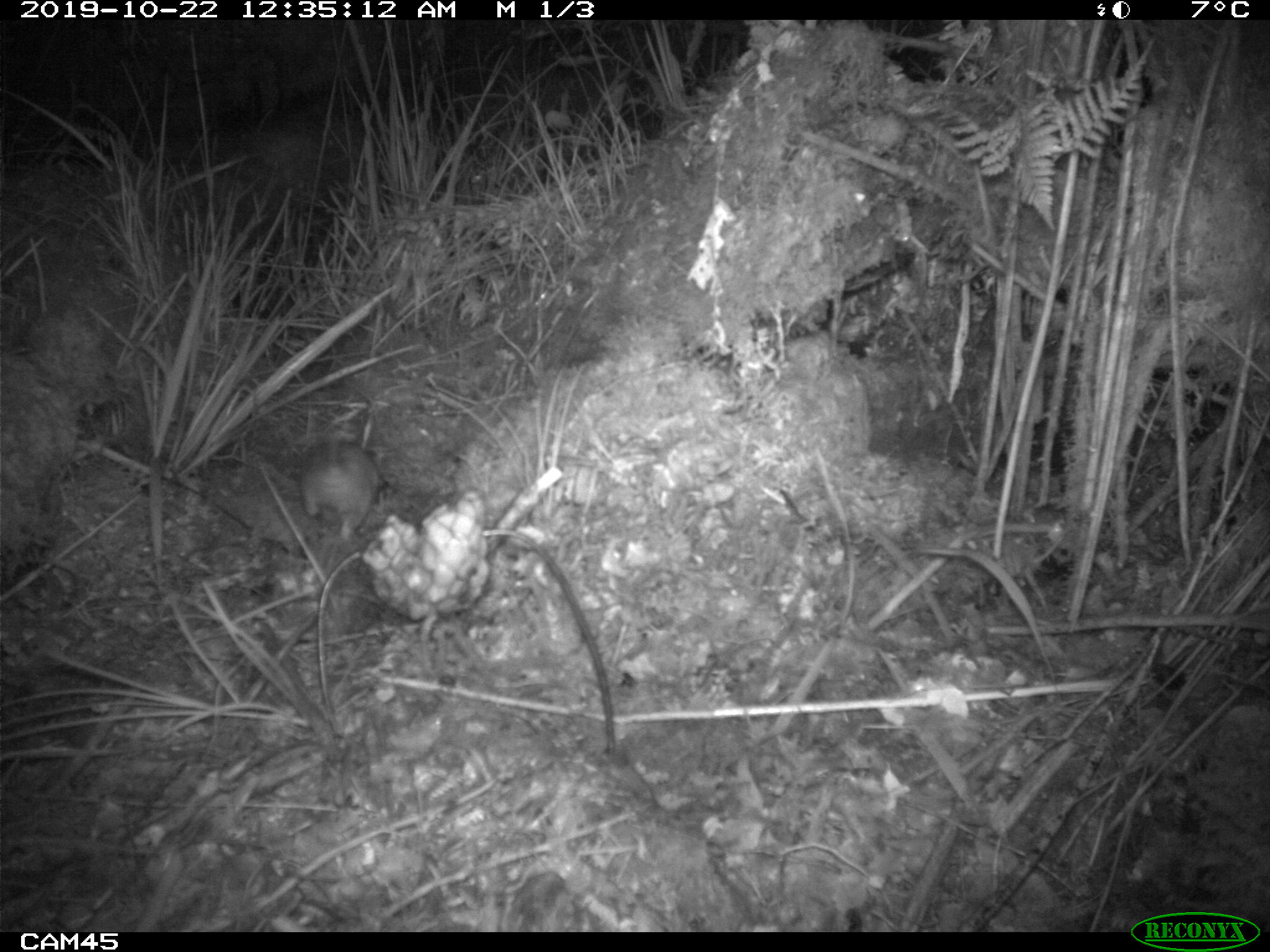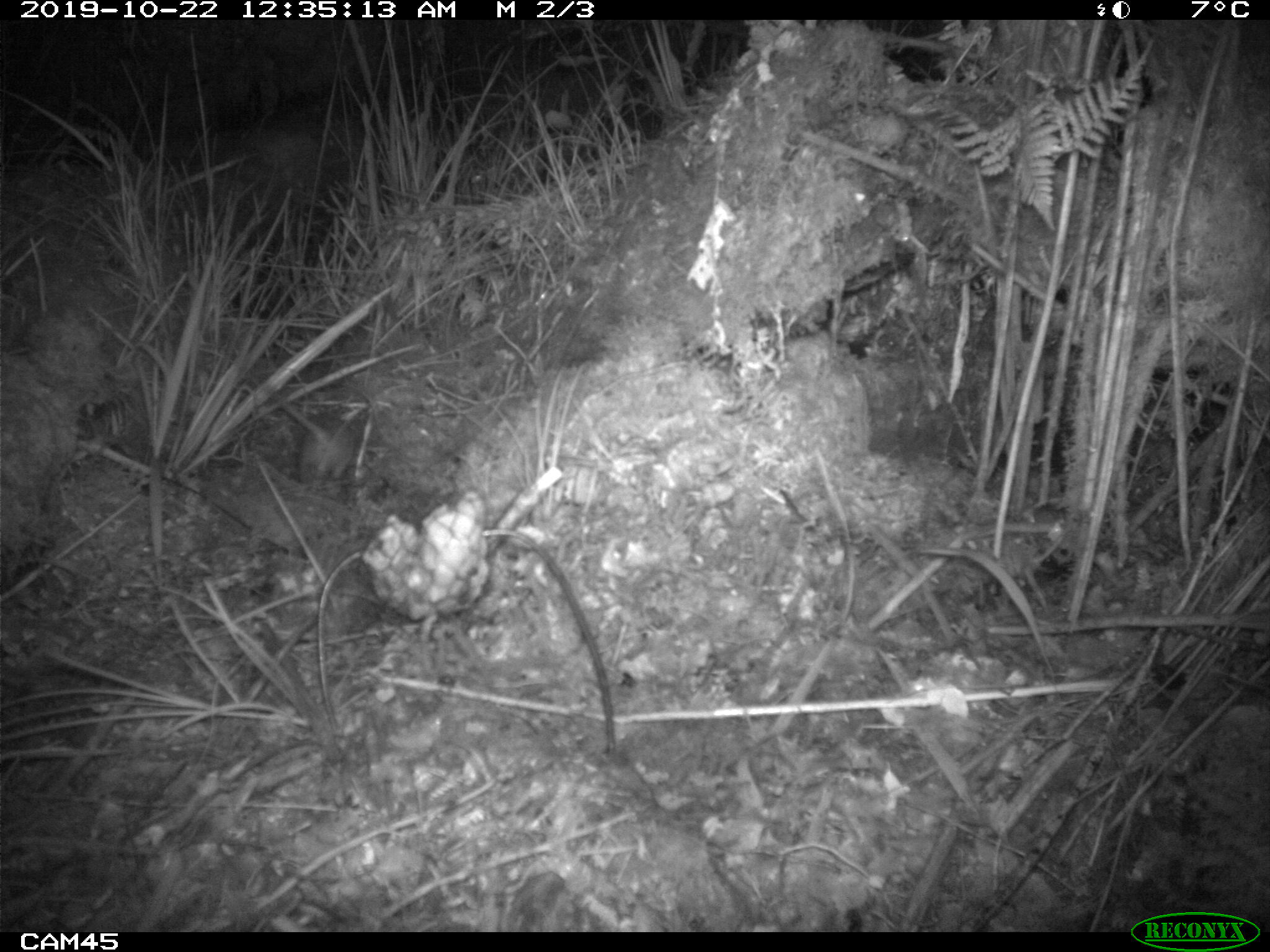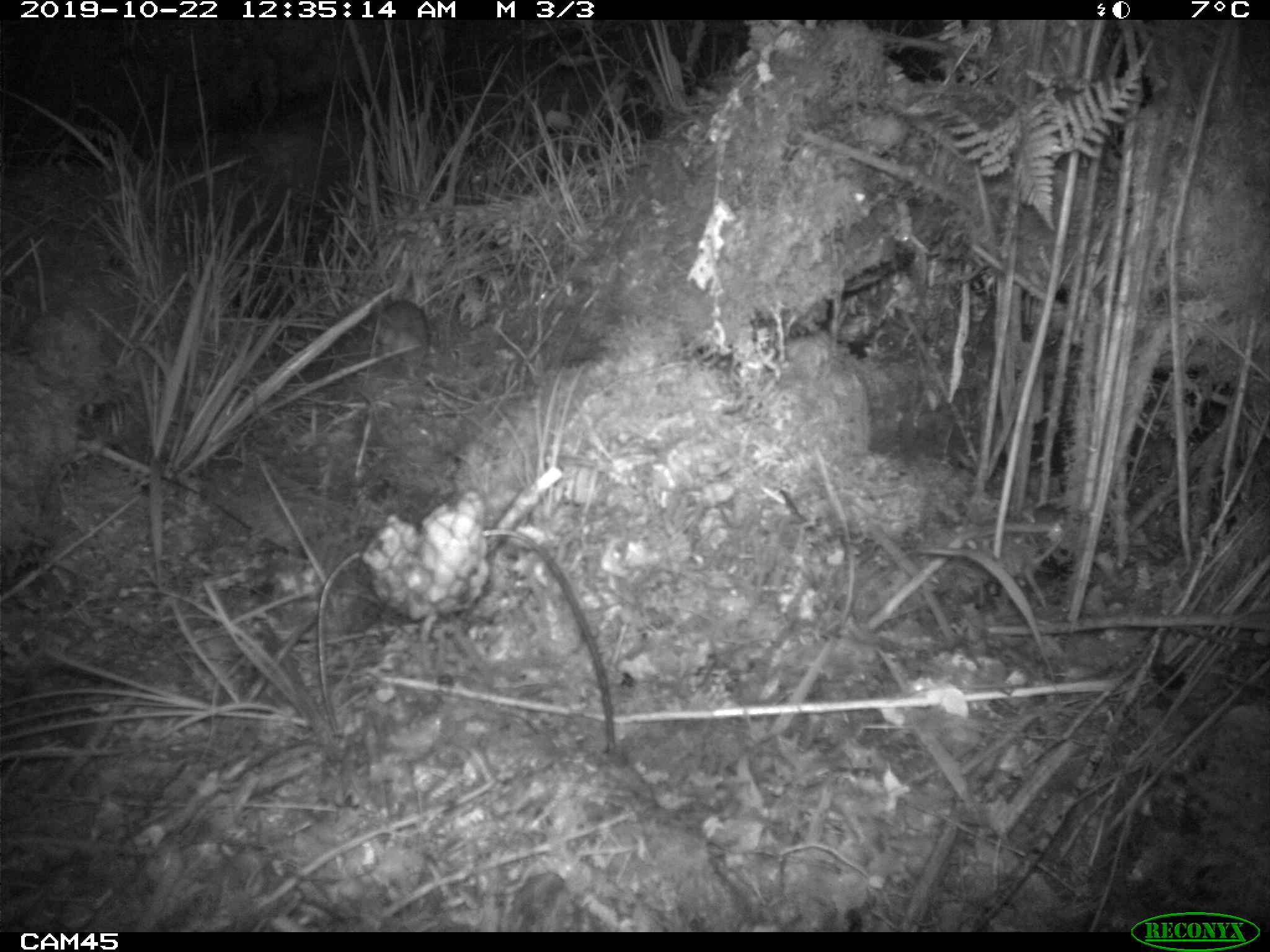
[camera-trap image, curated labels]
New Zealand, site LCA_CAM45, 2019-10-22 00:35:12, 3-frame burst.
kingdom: Animalia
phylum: Chordata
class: Mammalia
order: Rodentia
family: Muridae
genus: Rattus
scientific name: Rattus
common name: rat